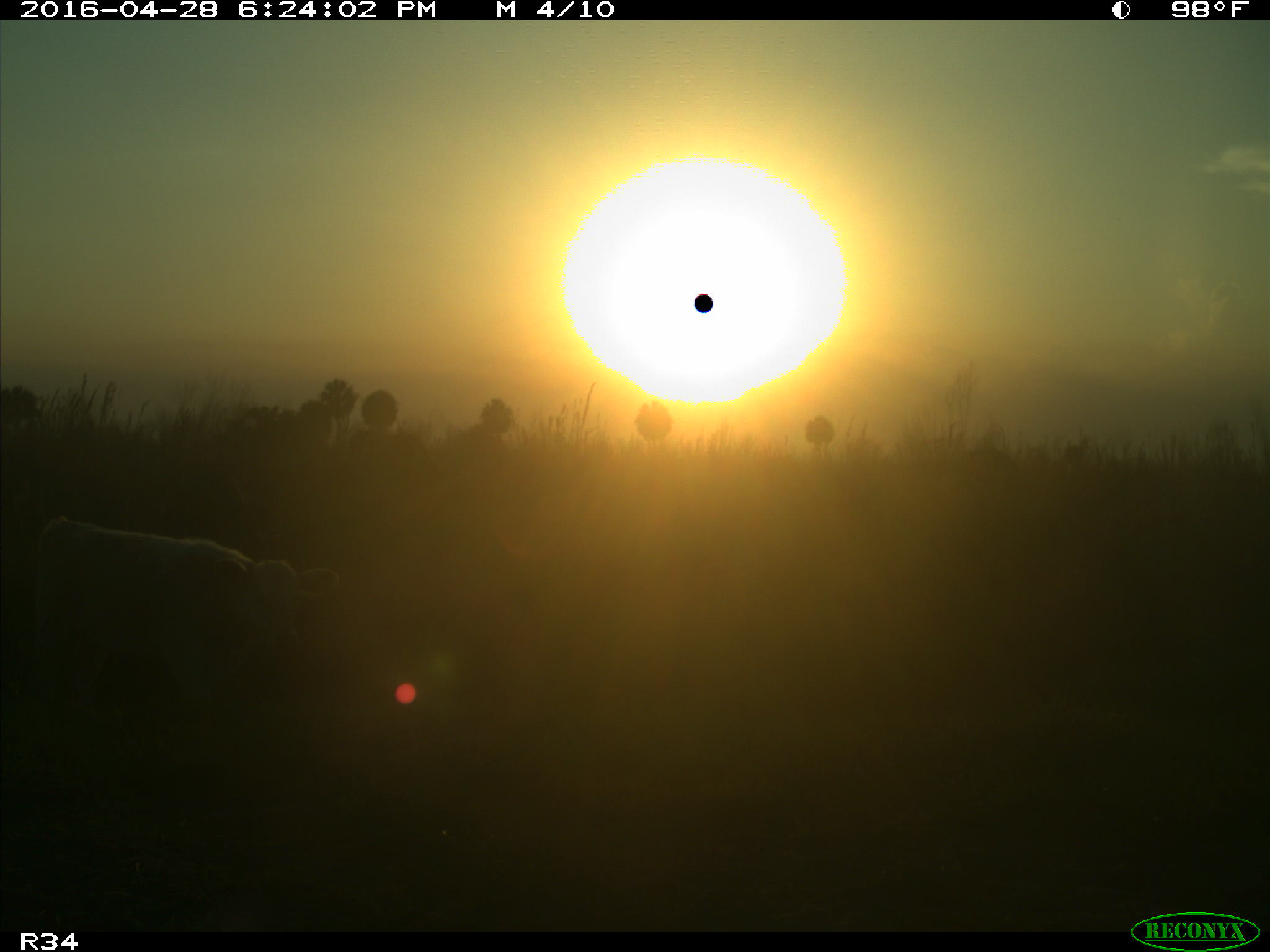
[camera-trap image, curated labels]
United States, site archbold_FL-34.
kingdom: Animalia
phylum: Chordata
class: Mammalia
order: Artiodactyla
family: Bovidae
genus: Bos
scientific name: Bos taurus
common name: domestic cow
Bos taurus (domestic cow).